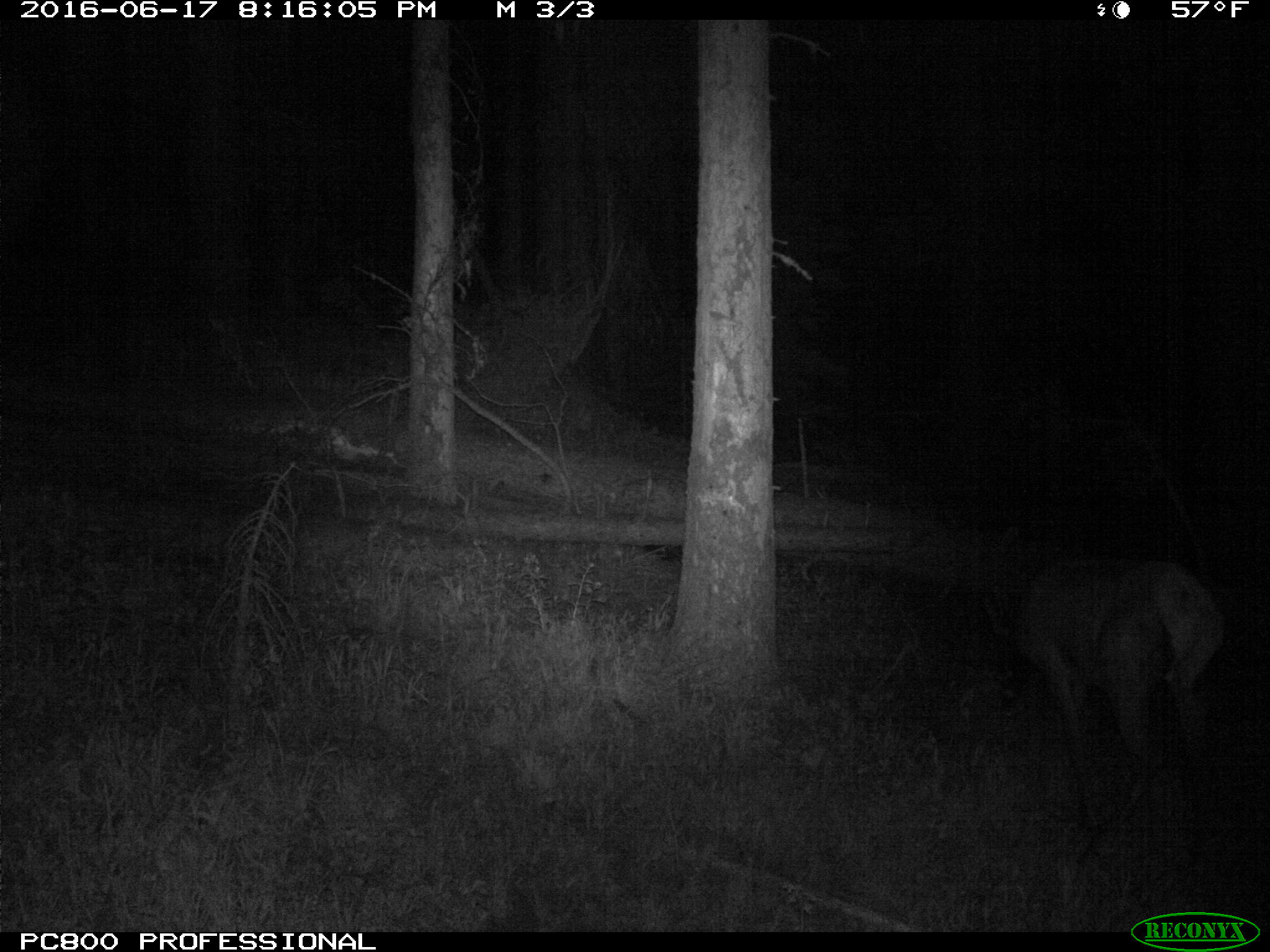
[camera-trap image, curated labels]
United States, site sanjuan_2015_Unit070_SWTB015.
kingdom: Animalia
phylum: Chordata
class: Mammalia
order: Artiodactyla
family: Cervidae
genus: Cervus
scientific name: Cervus elaphus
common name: red deer